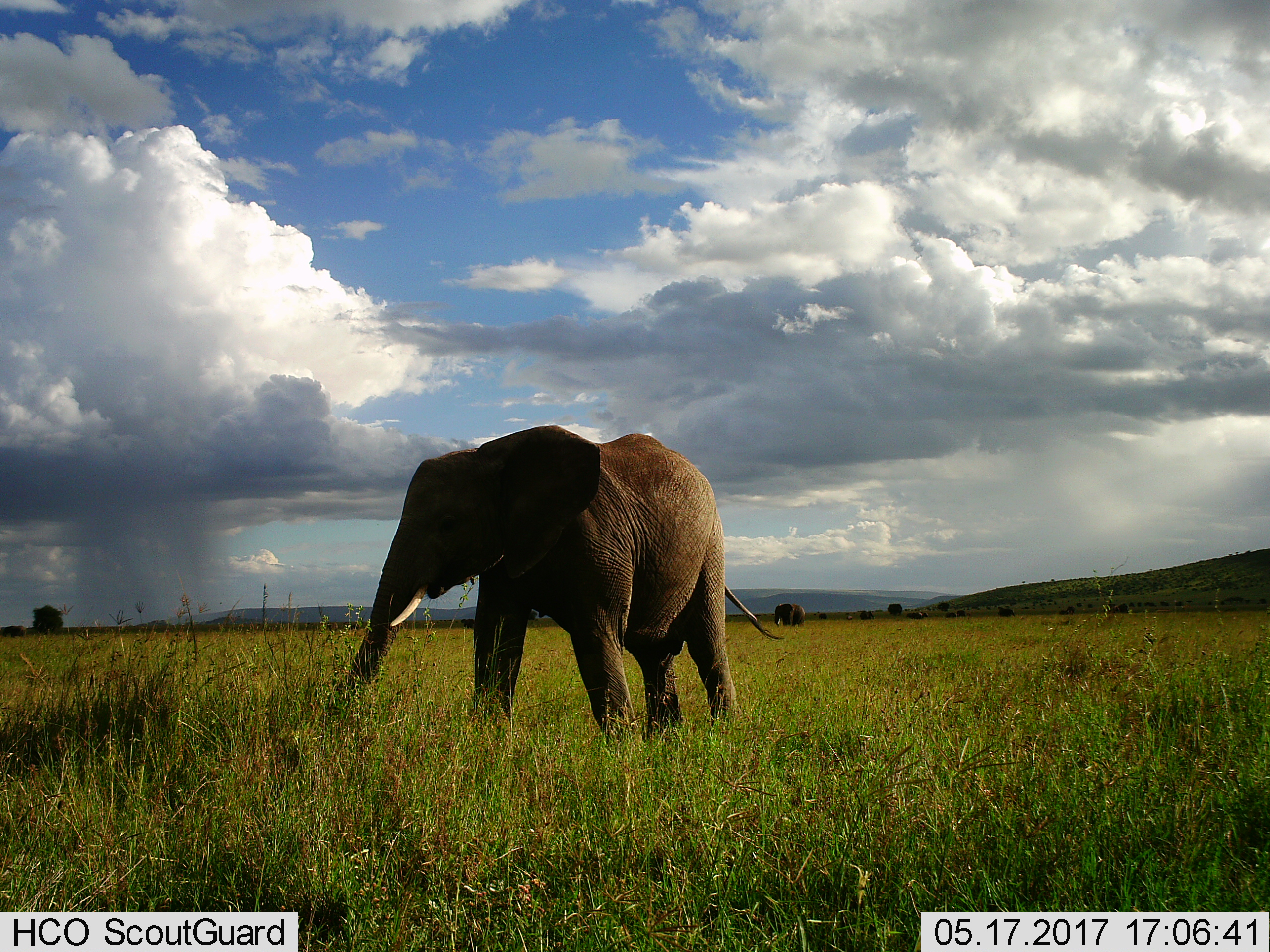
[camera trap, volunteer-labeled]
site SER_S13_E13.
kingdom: Animalia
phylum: Chordata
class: Mammalia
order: Proboscidea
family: Elephantidae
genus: Loxodonta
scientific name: Loxodonta africana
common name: african bush elephant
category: elephant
Elephant (african bush elephant) (Loxodonta africana), count 2. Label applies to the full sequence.